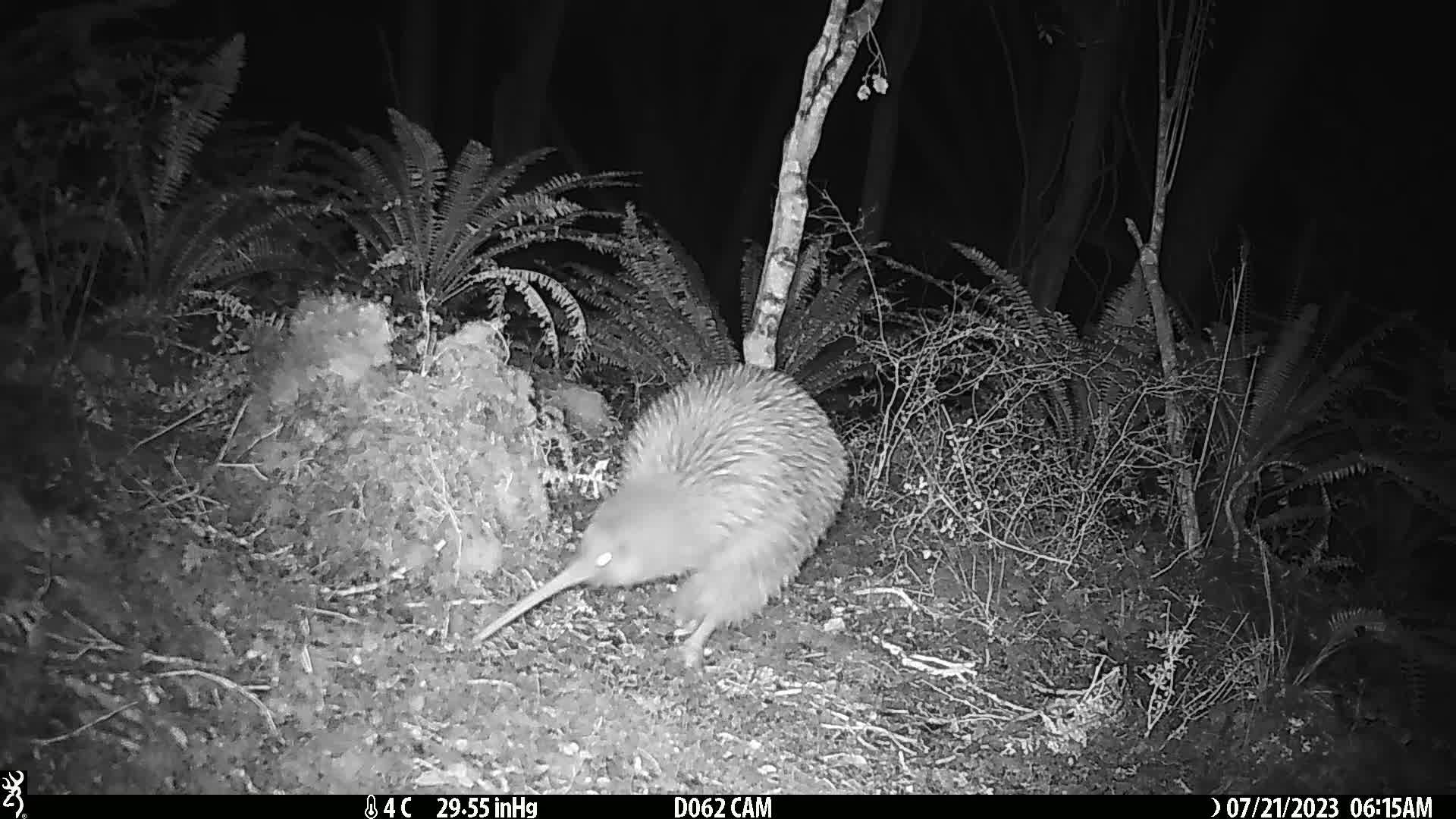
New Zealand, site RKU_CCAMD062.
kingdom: Animalia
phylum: Chordata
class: Aves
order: Apterygiformes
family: Apterygidae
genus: Apteryx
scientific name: Apteryx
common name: kiwi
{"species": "kiwi (Apteryx)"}